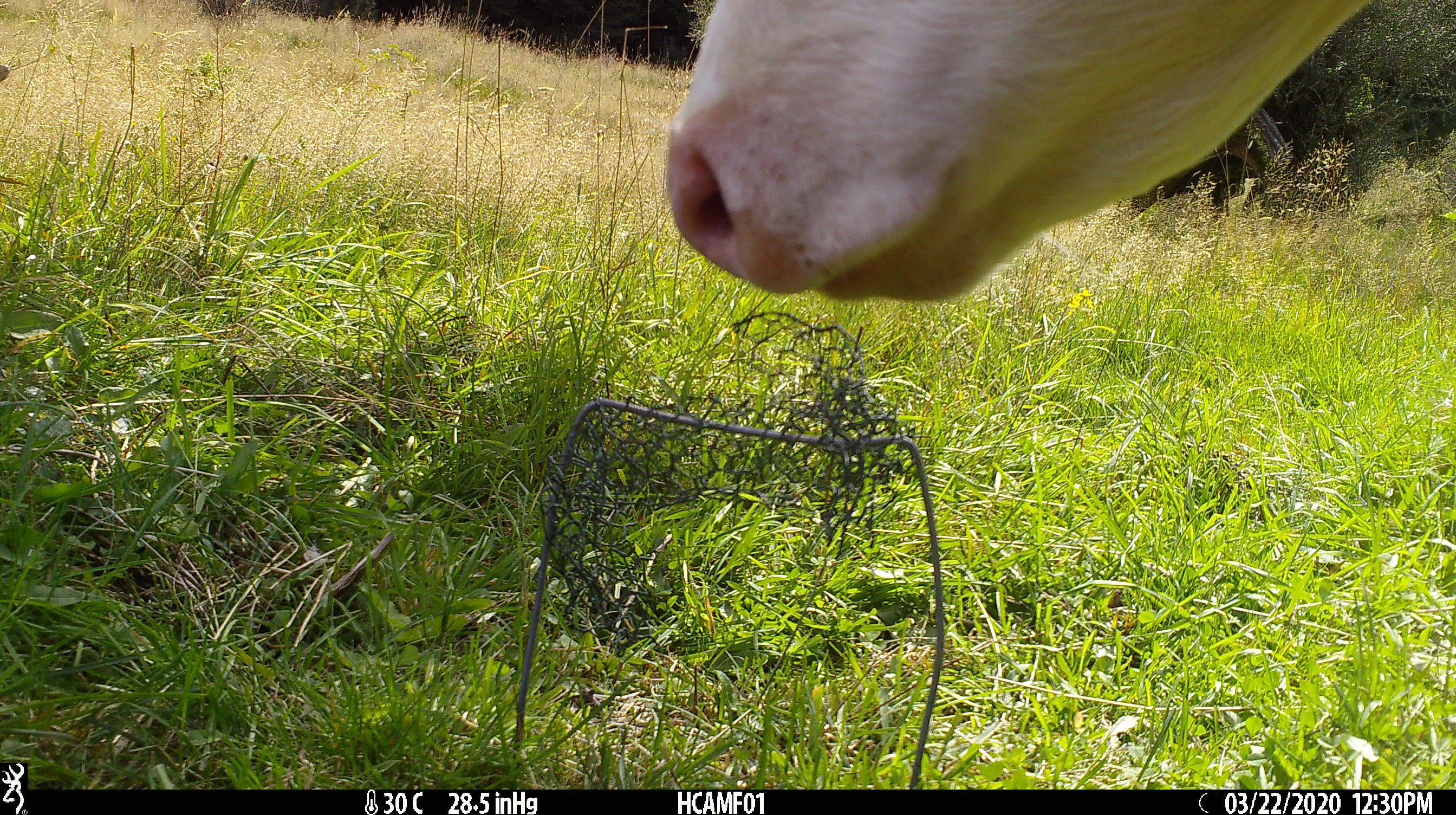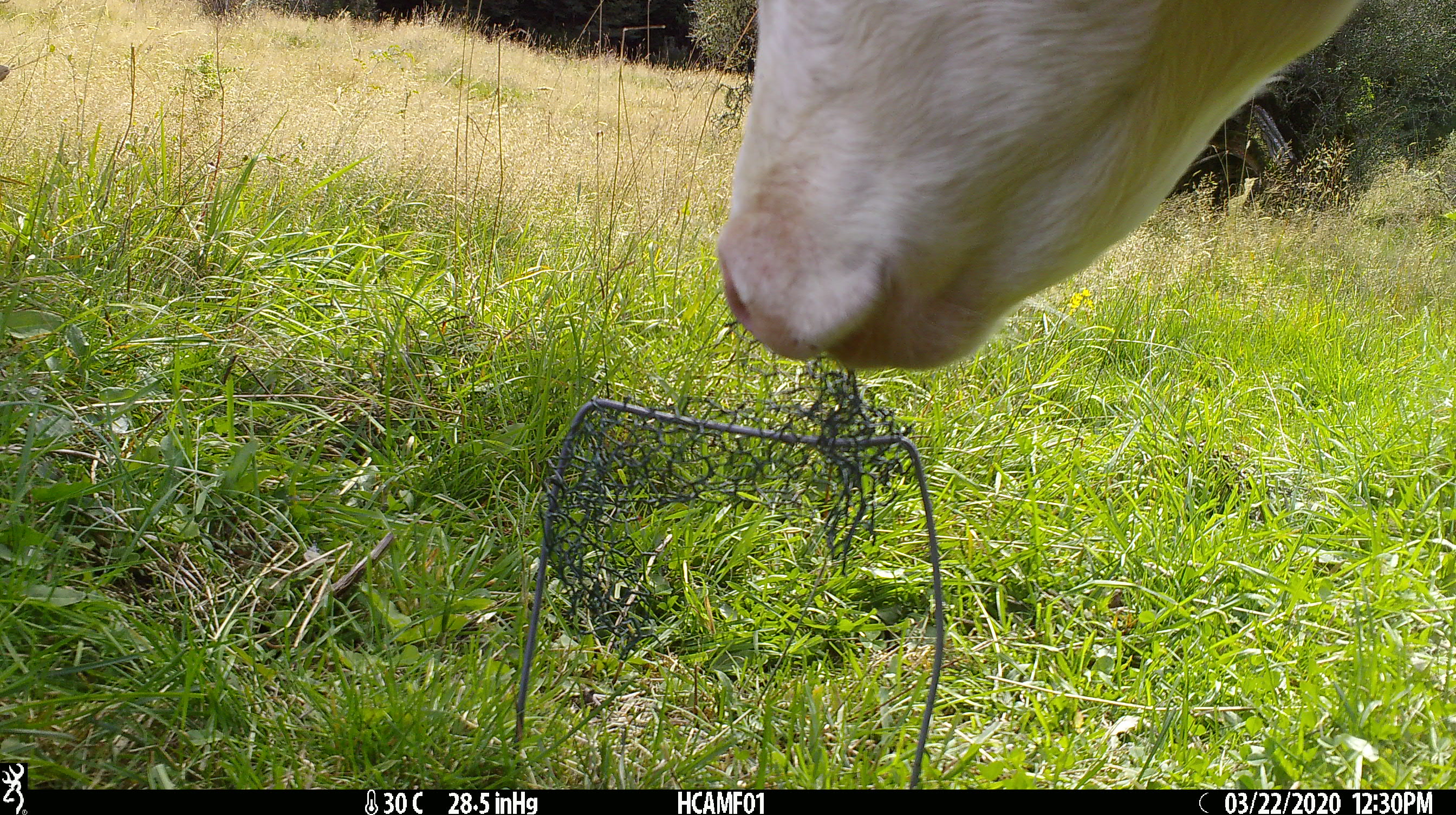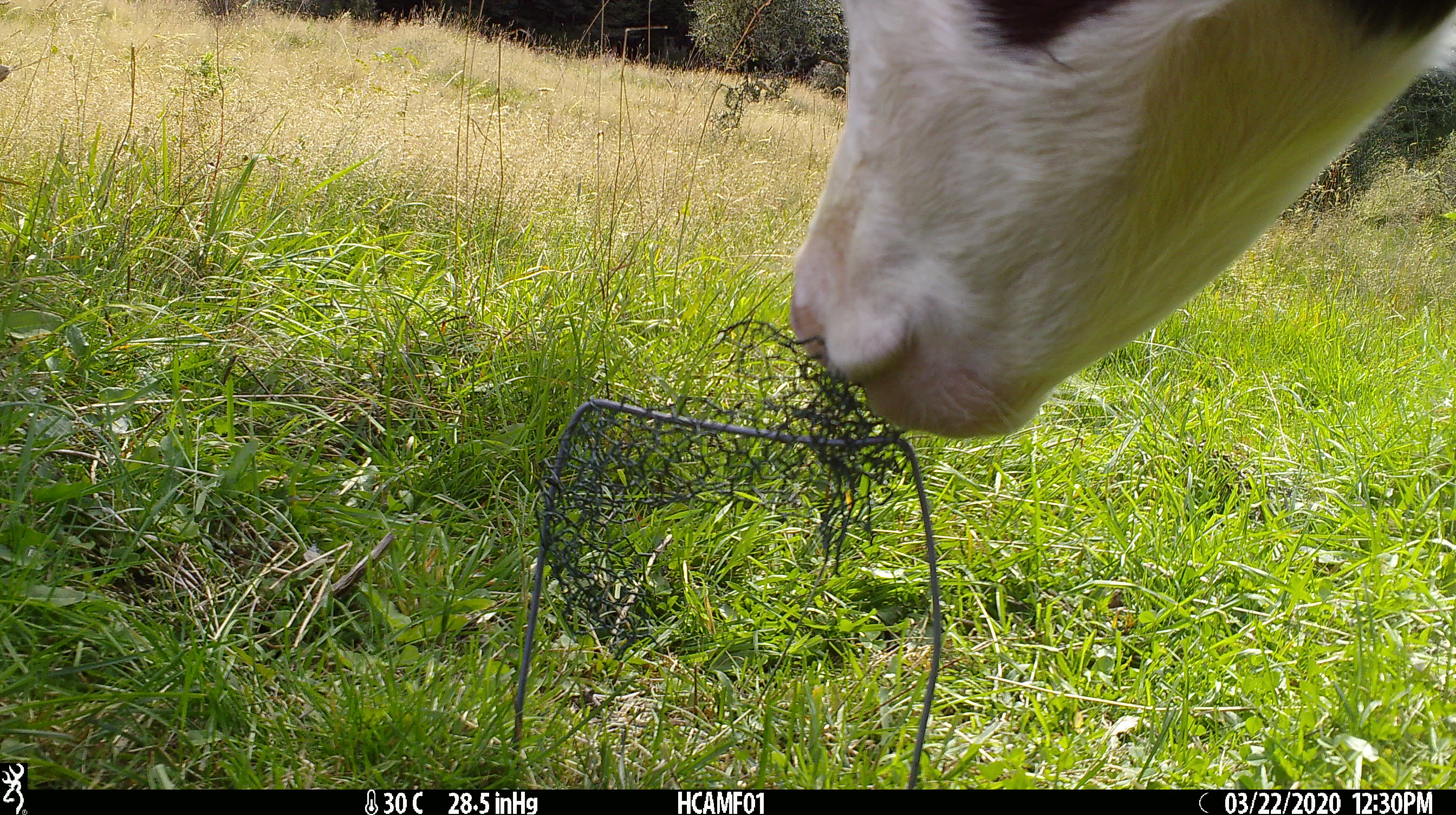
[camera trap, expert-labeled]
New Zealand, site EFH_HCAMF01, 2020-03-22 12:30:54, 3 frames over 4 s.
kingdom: Animalia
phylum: Chordata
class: Mammalia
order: Artiodactyla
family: Bovidae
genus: Bos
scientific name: Bos taurus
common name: domestic cow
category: cow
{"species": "cow (domestic cow) (Bos taurus)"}